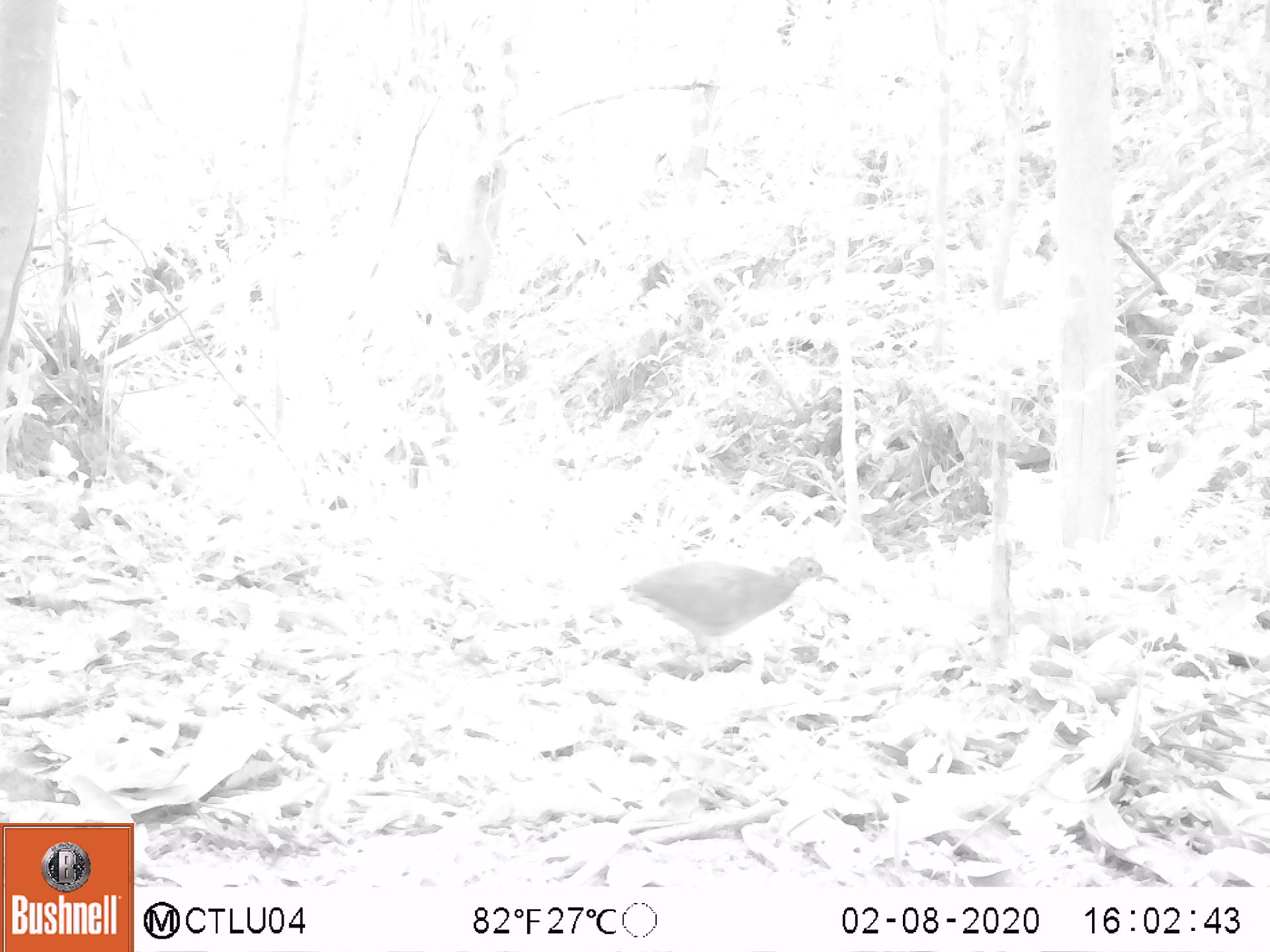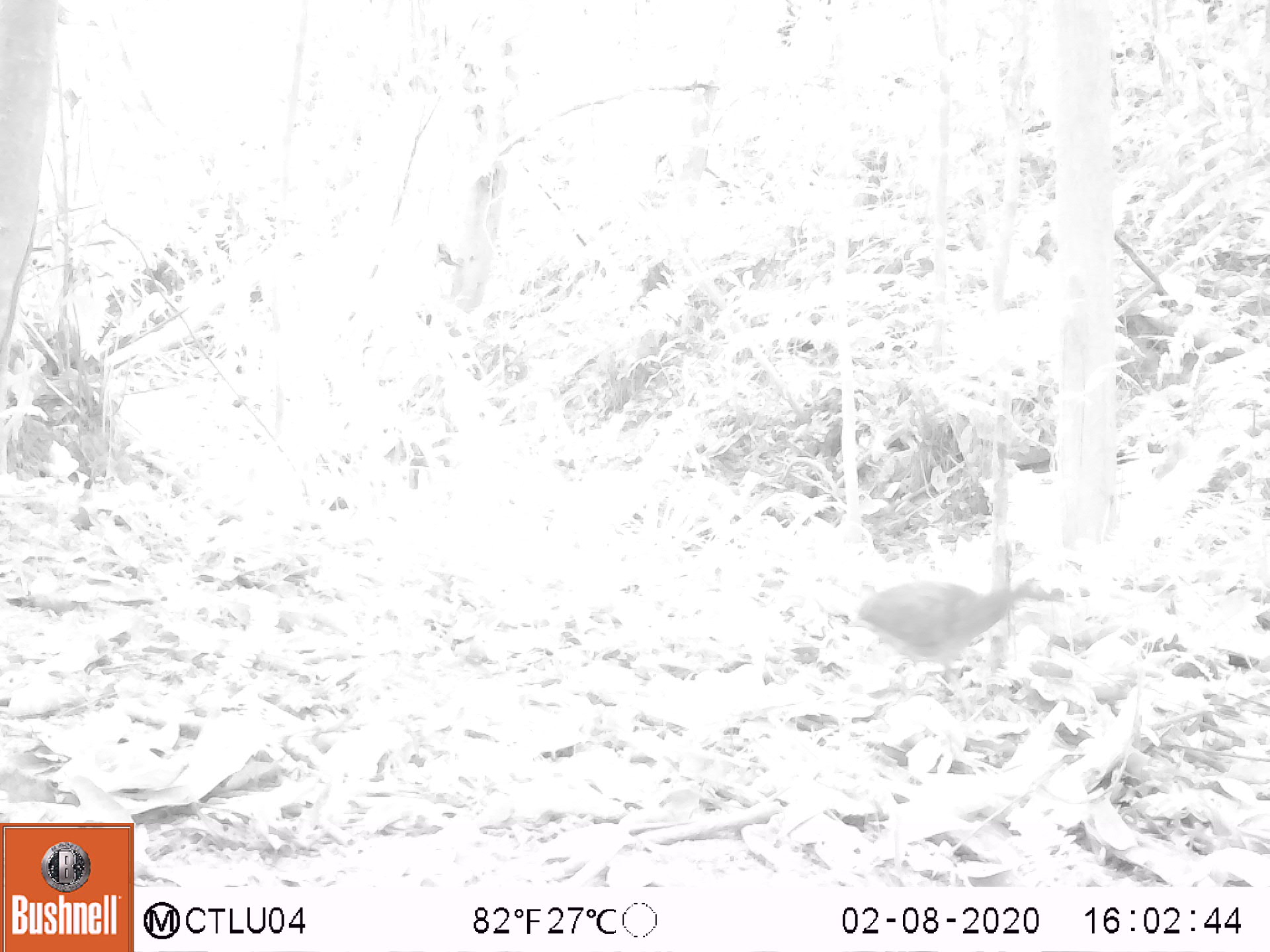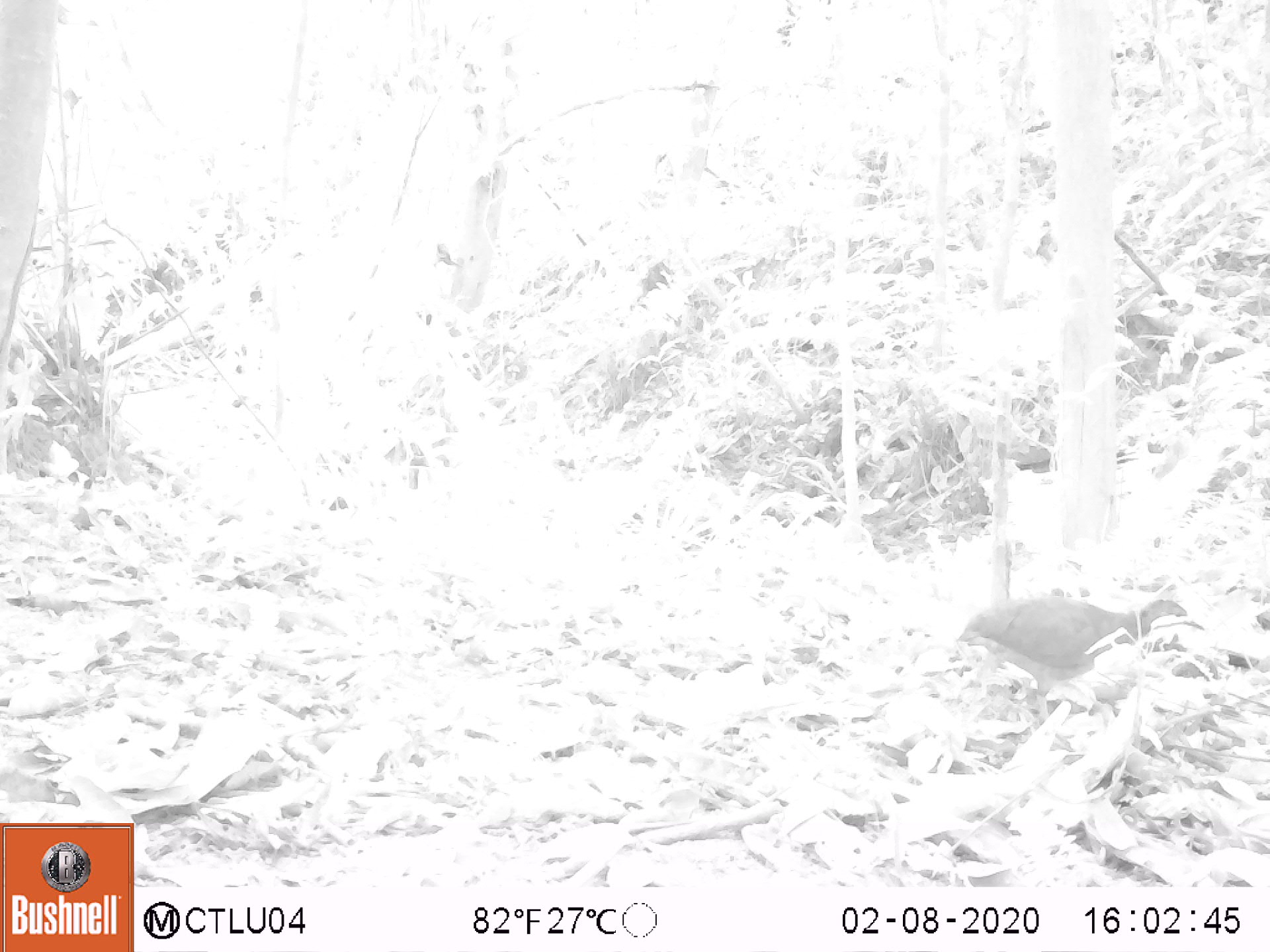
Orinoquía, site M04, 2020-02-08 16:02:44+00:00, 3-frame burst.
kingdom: Animalia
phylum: Chordata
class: Mammalia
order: Rodentia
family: Dasyproctidae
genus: Dasyprocta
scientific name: Dasyprocta fuliginosa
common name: black agouti